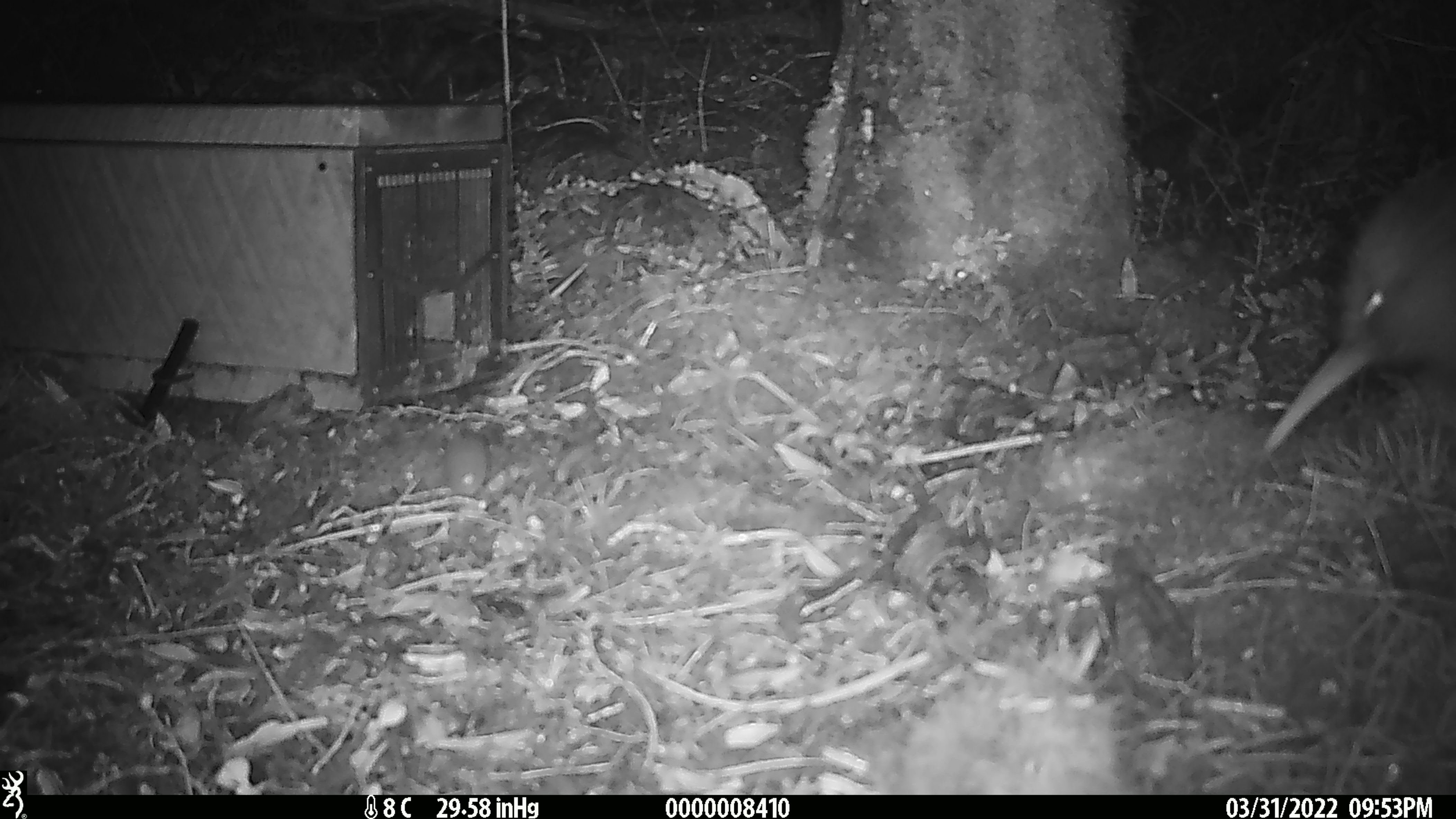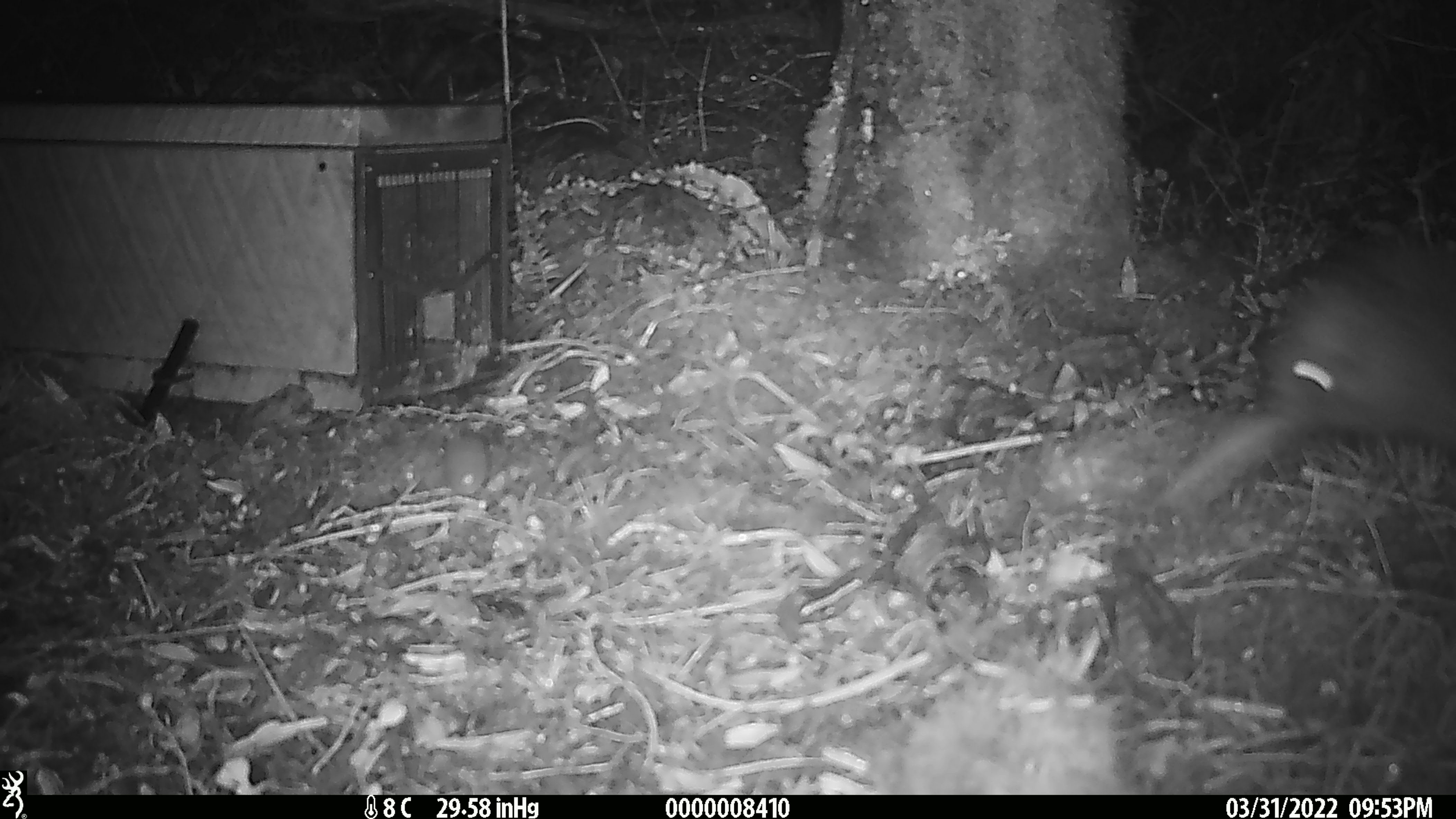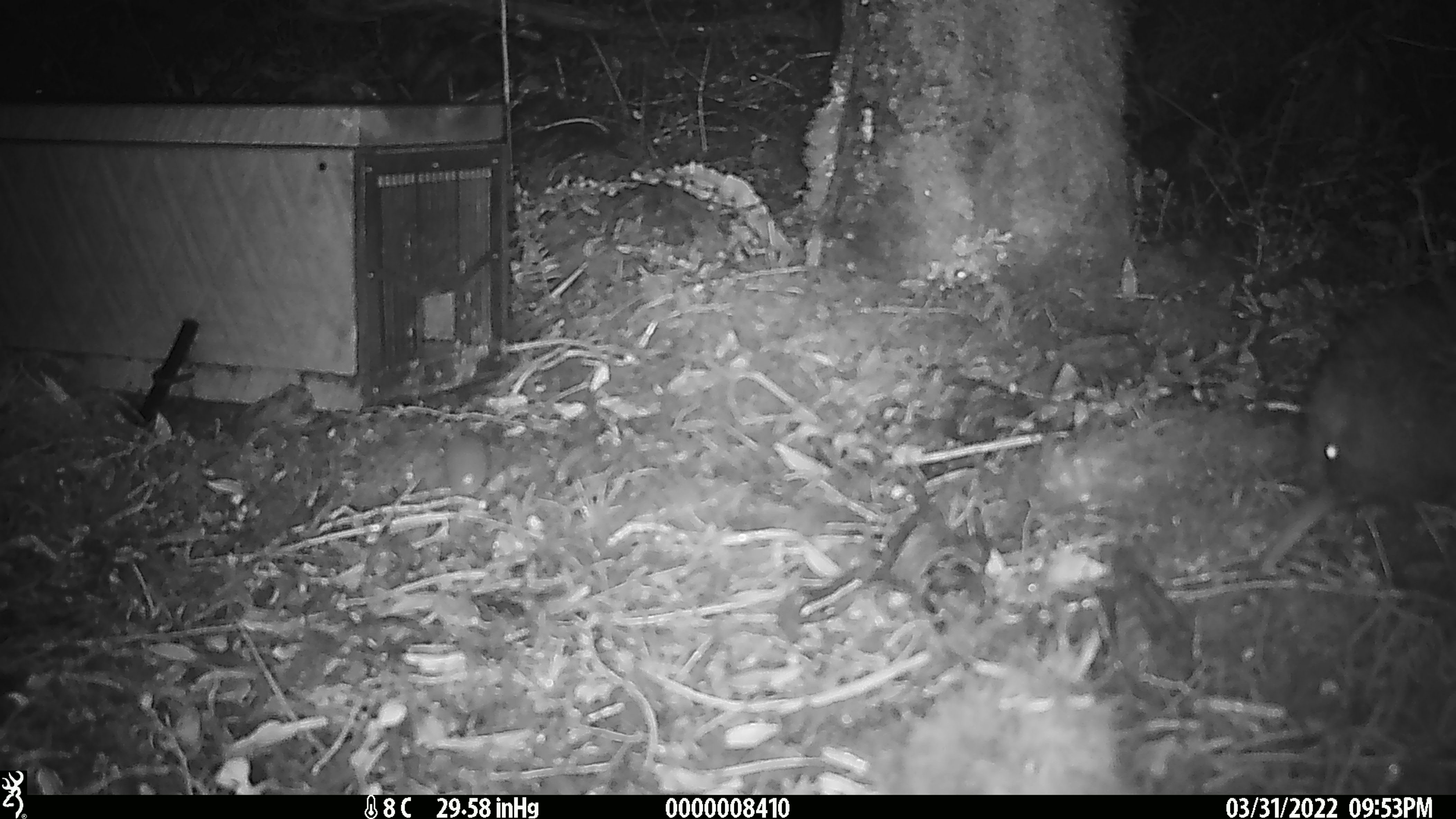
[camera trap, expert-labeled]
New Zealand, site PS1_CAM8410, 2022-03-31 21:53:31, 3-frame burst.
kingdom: Animalia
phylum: Chordata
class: Aves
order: Apterygiformes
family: Apterygidae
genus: Apteryx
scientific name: Apteryx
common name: kiwi